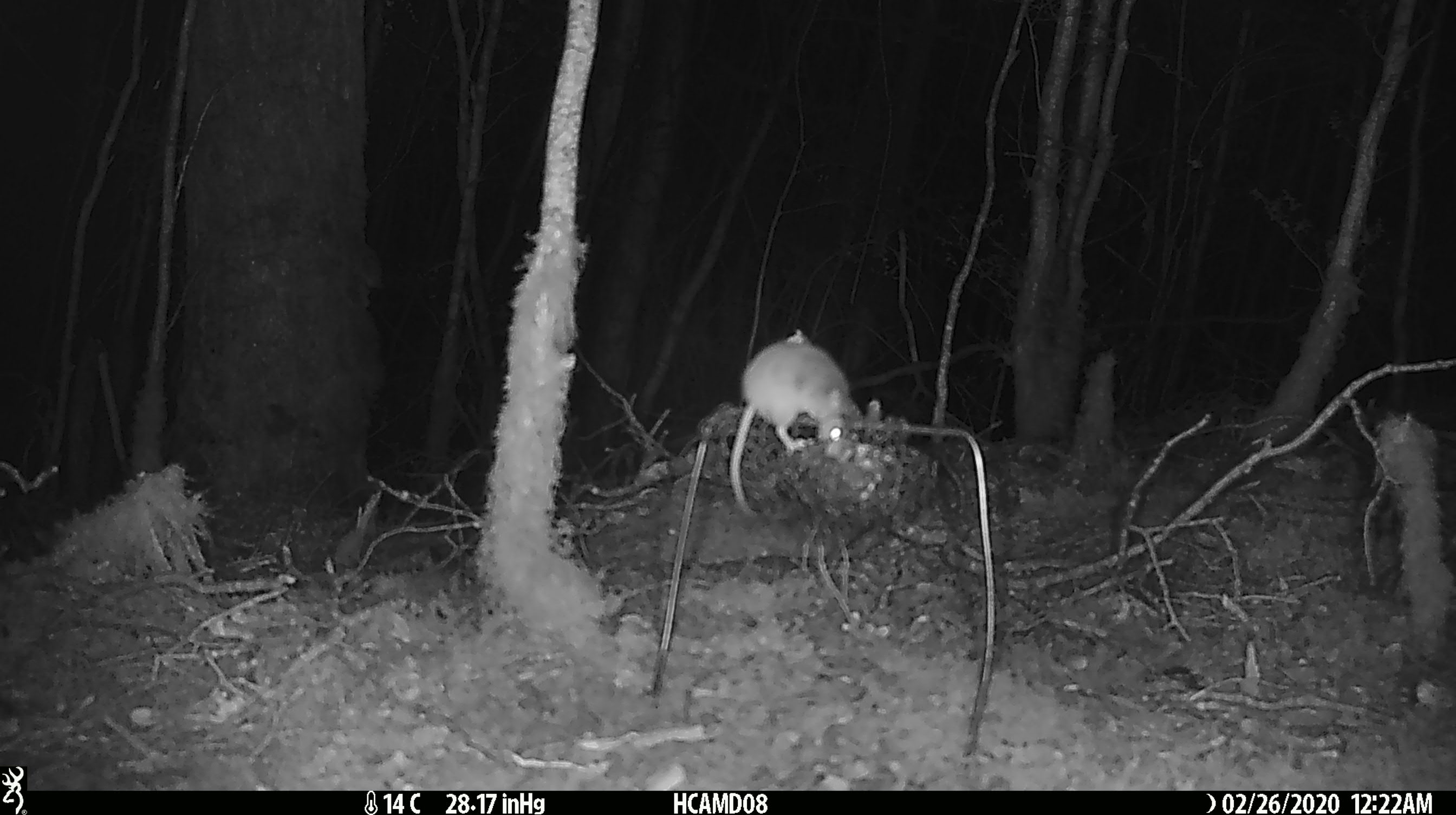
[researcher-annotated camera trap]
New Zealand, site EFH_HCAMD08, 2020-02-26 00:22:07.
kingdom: Animalia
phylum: Chordata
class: Mammalia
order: Rodentia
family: Muridae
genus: Mus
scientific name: Mus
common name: mouse